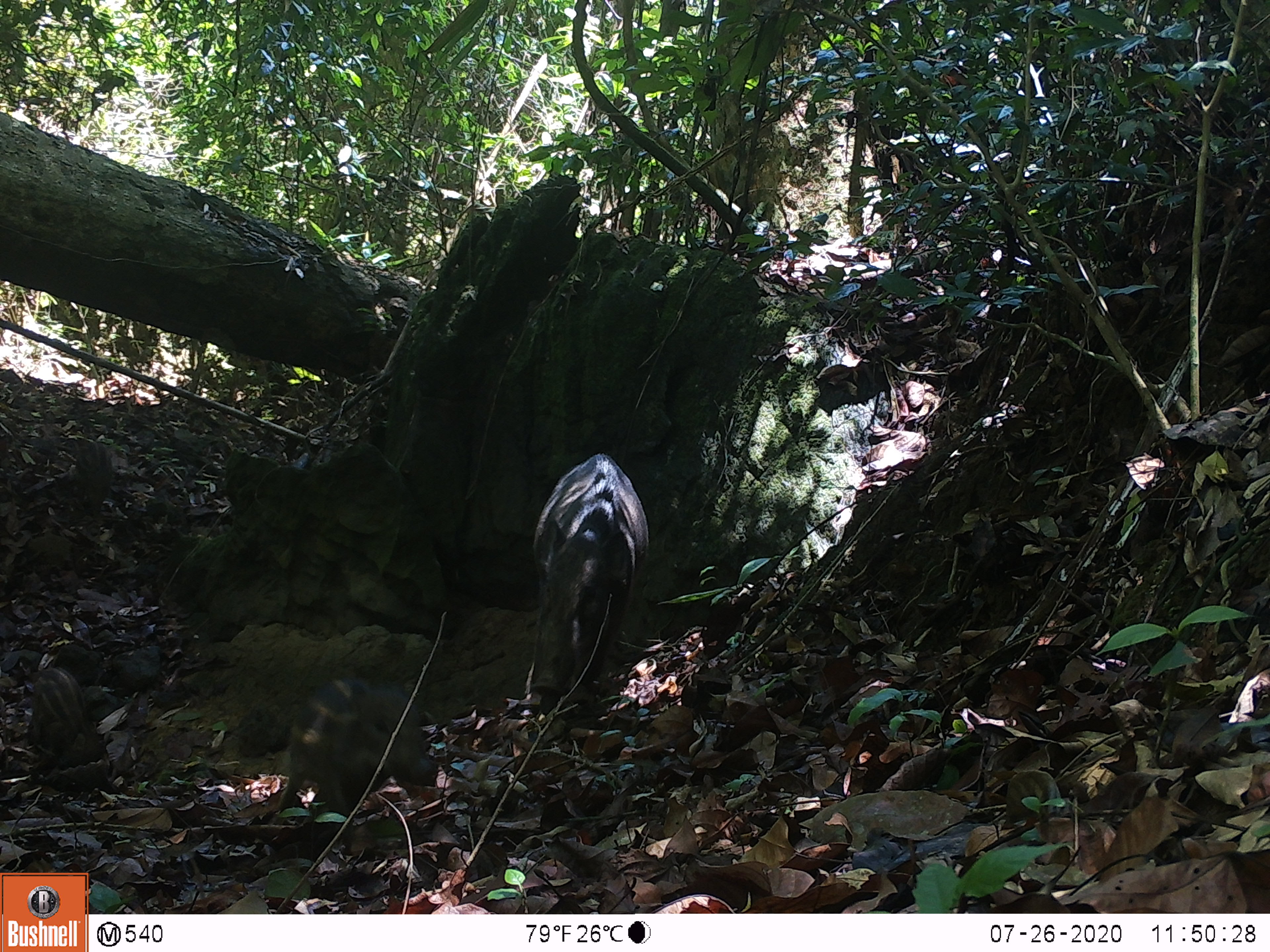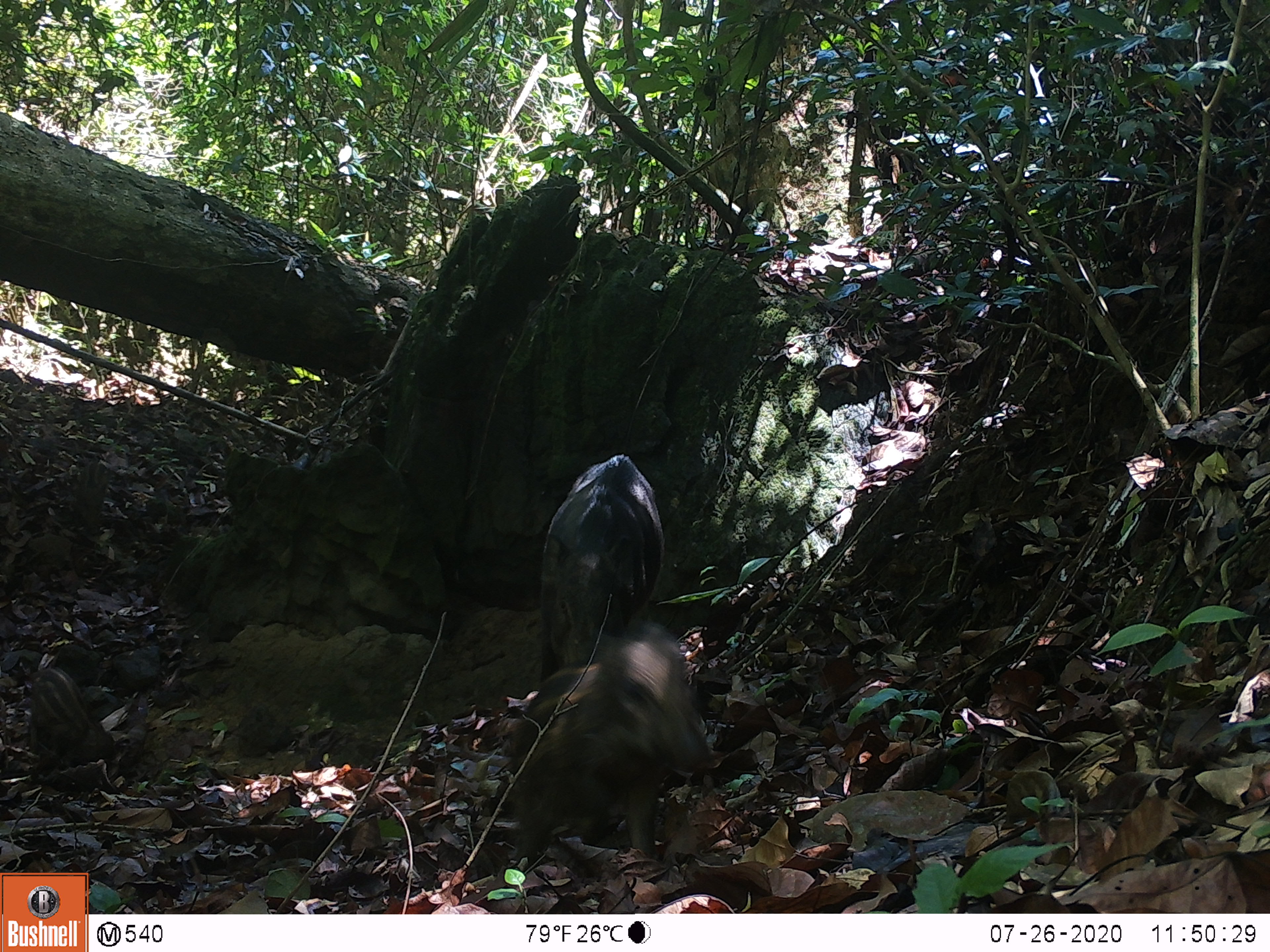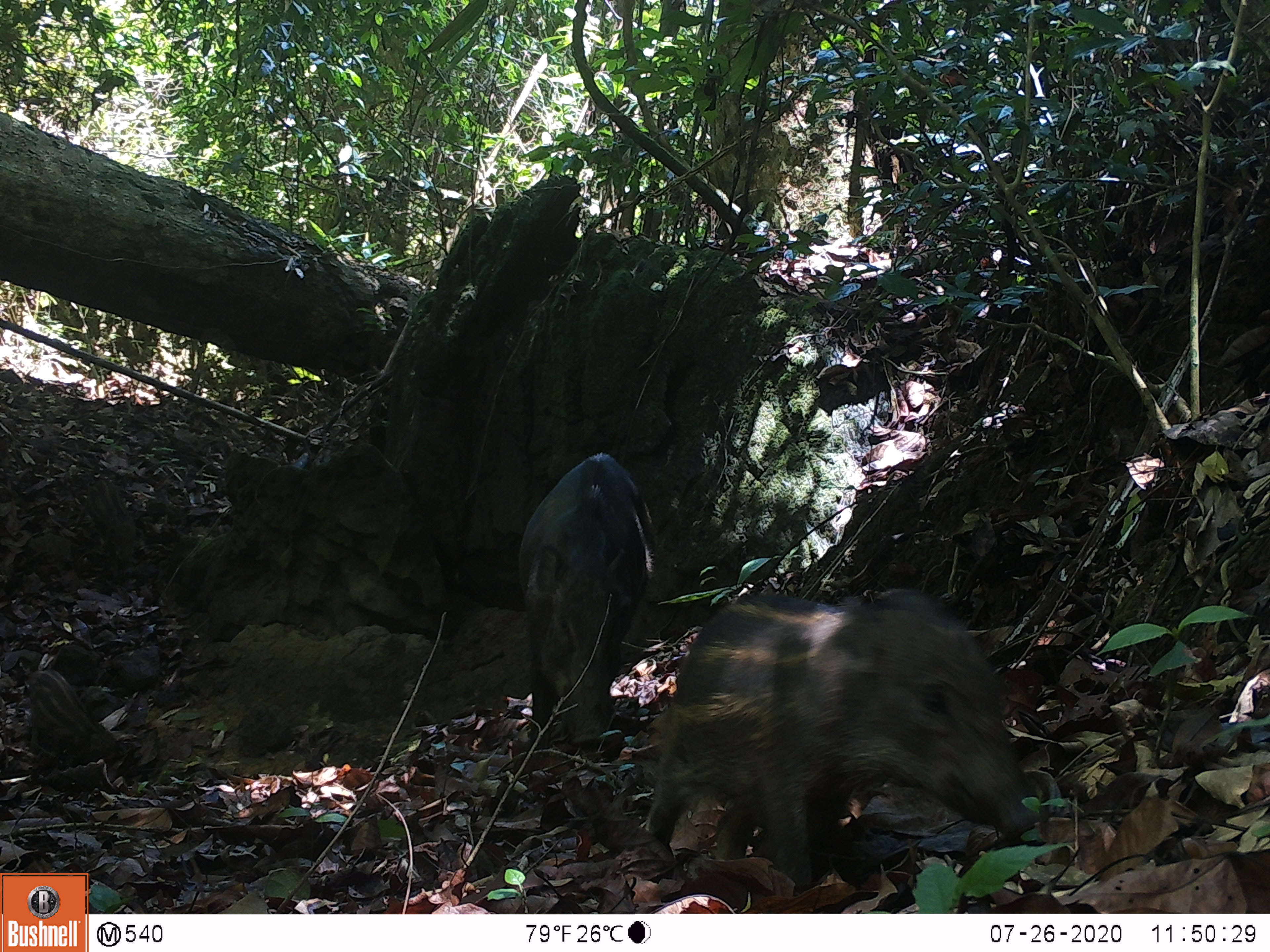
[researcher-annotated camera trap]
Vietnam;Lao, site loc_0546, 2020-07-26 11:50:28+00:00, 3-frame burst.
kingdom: Animalia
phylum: Chordata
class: Mammalia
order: Artiodactyla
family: Suidae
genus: Sus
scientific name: Sus scrofa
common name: eurasian wild pig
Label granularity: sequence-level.